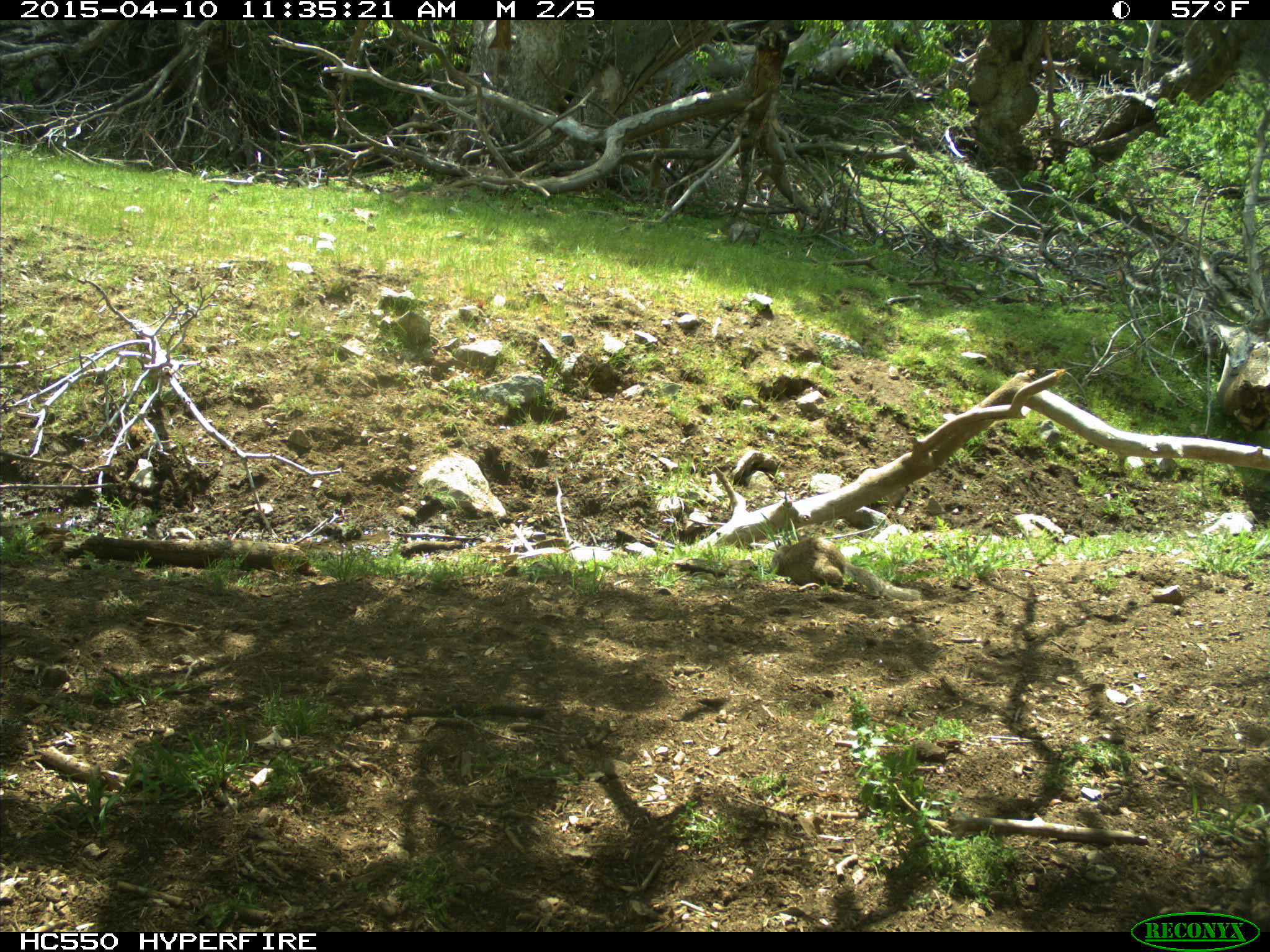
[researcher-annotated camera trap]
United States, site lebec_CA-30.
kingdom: Animalia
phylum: Chordata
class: Mammalia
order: Rodentia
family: Sciuridae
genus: Otospermophilus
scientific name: Otospermophilus beecheyi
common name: california ground squirrel